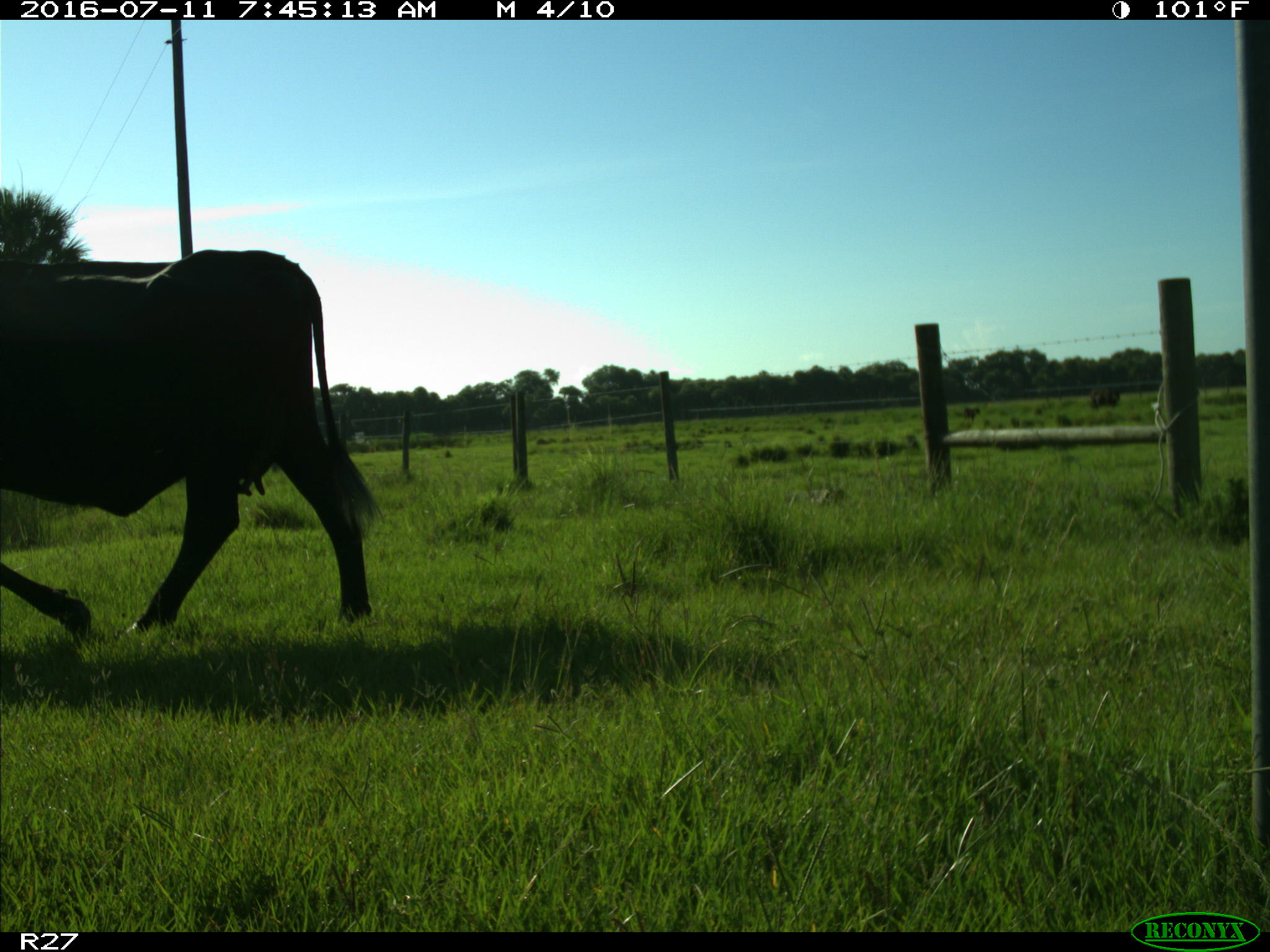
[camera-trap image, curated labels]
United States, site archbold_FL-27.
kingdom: Animalia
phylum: Chordata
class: Mammalia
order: Artiodactyla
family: Bovidae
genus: Bos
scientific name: Bos taurus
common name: domestic cow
Bos taurus (domestic cow).